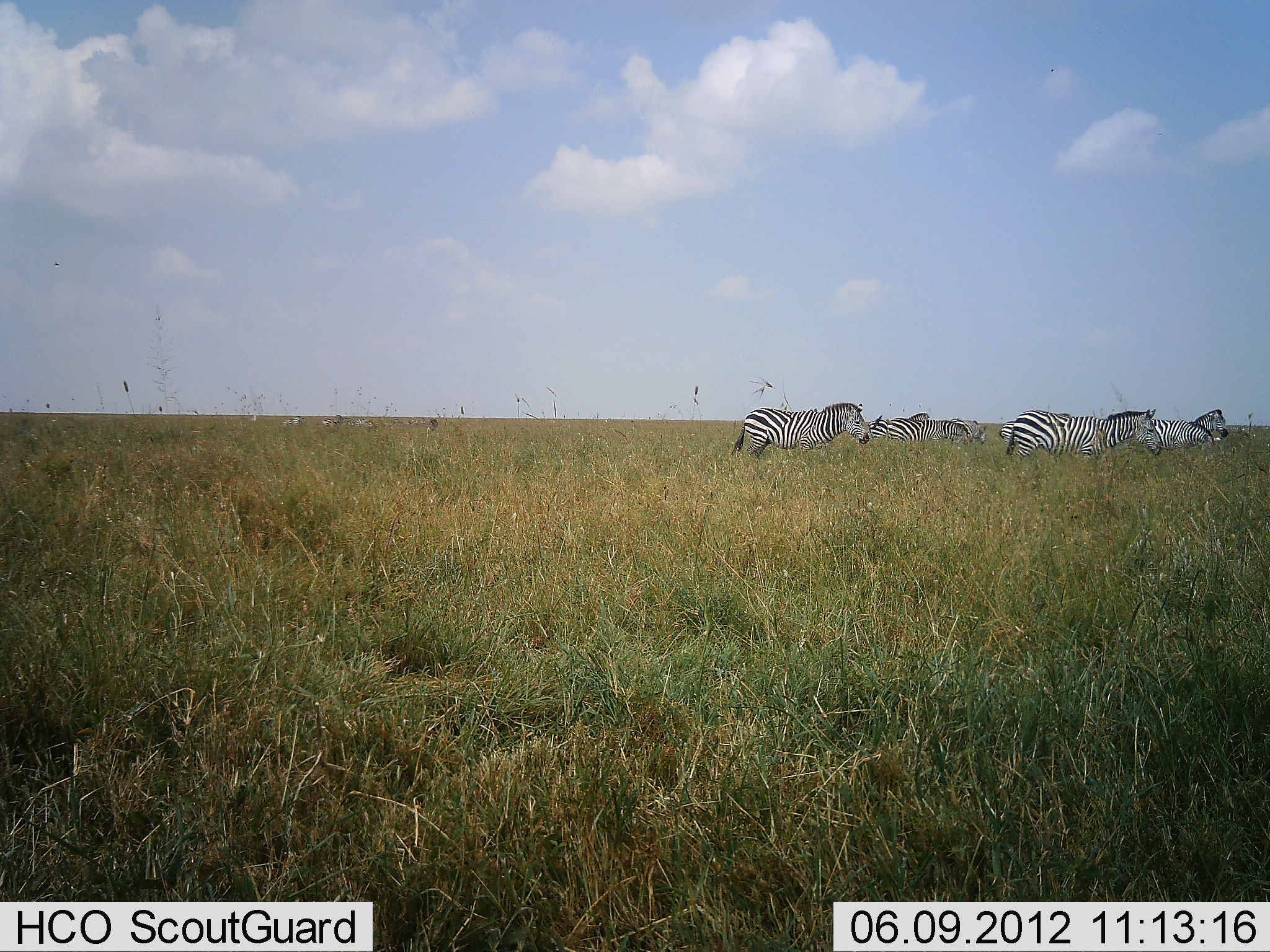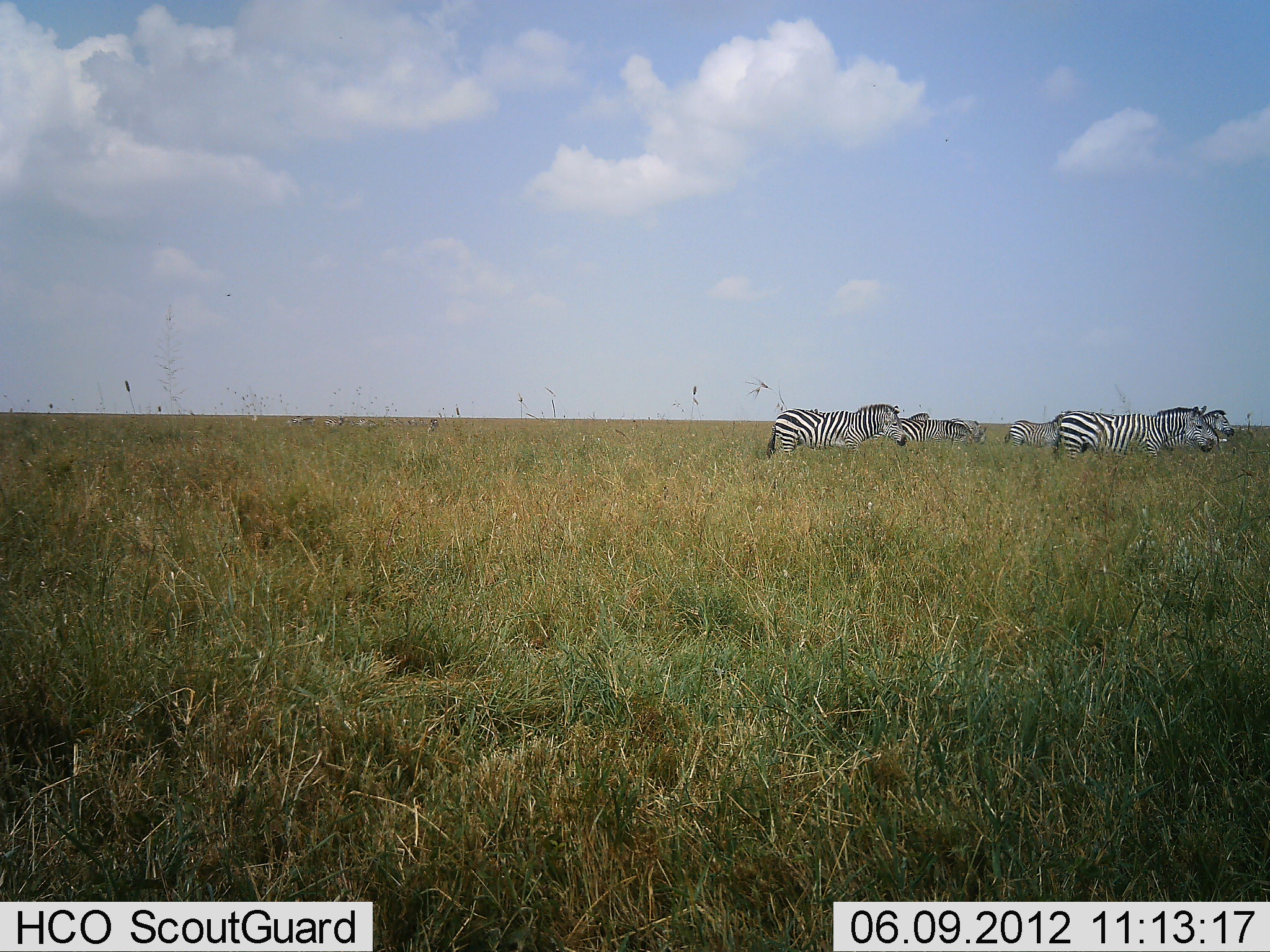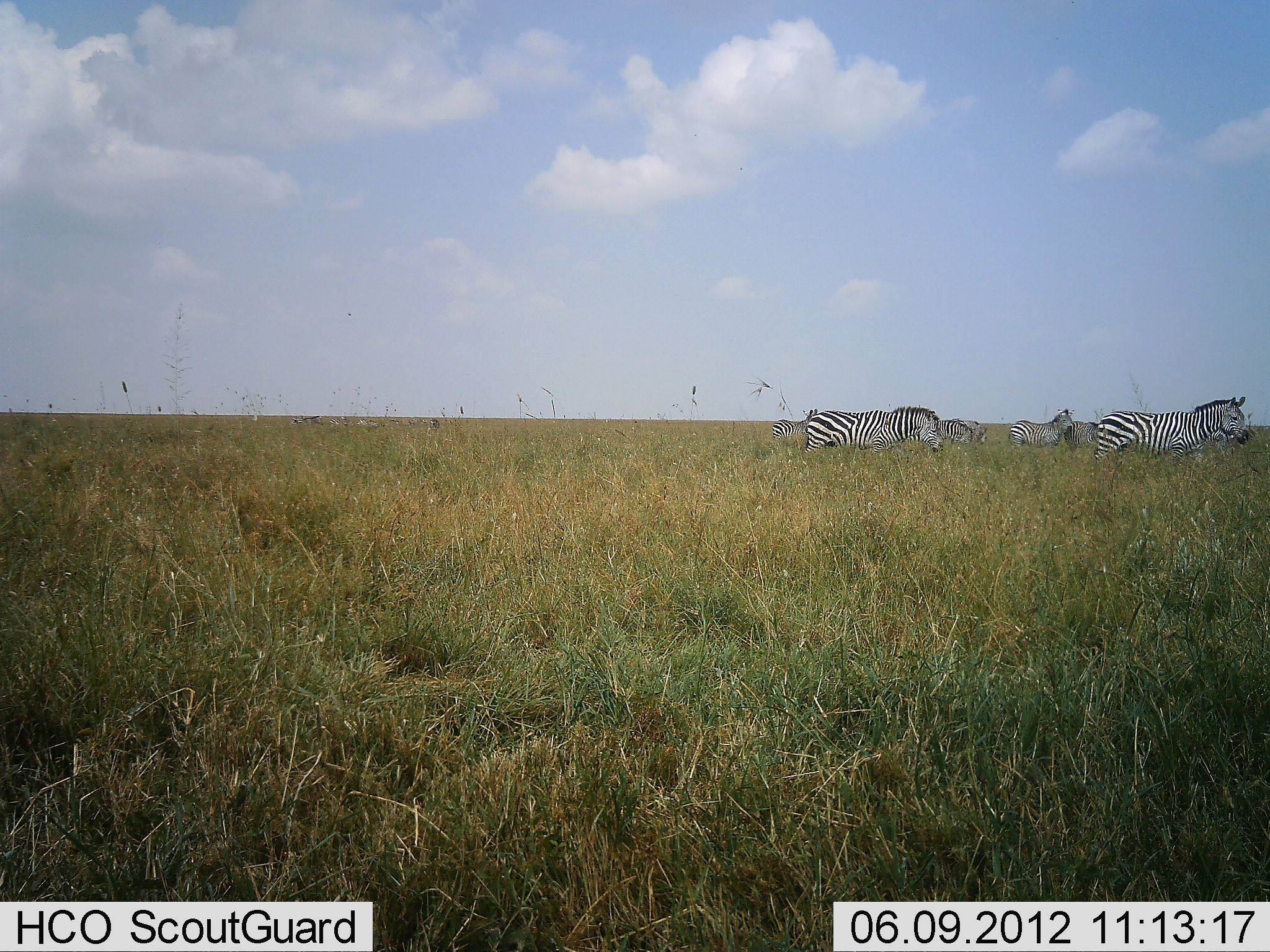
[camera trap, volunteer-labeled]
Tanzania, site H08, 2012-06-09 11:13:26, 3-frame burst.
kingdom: Animalia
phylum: Chordata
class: Mammalia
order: Perissodactyla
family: Equidae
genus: Equus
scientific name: Equus quagga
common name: plains zebra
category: zebra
Zebra (plains zebra) (Equus quagga), count 7. Behavior (volunteer vote fractions): standing 20%, resting 0%, moving 100%, interacting 0%. Young present (vote fraction): 0%. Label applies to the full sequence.